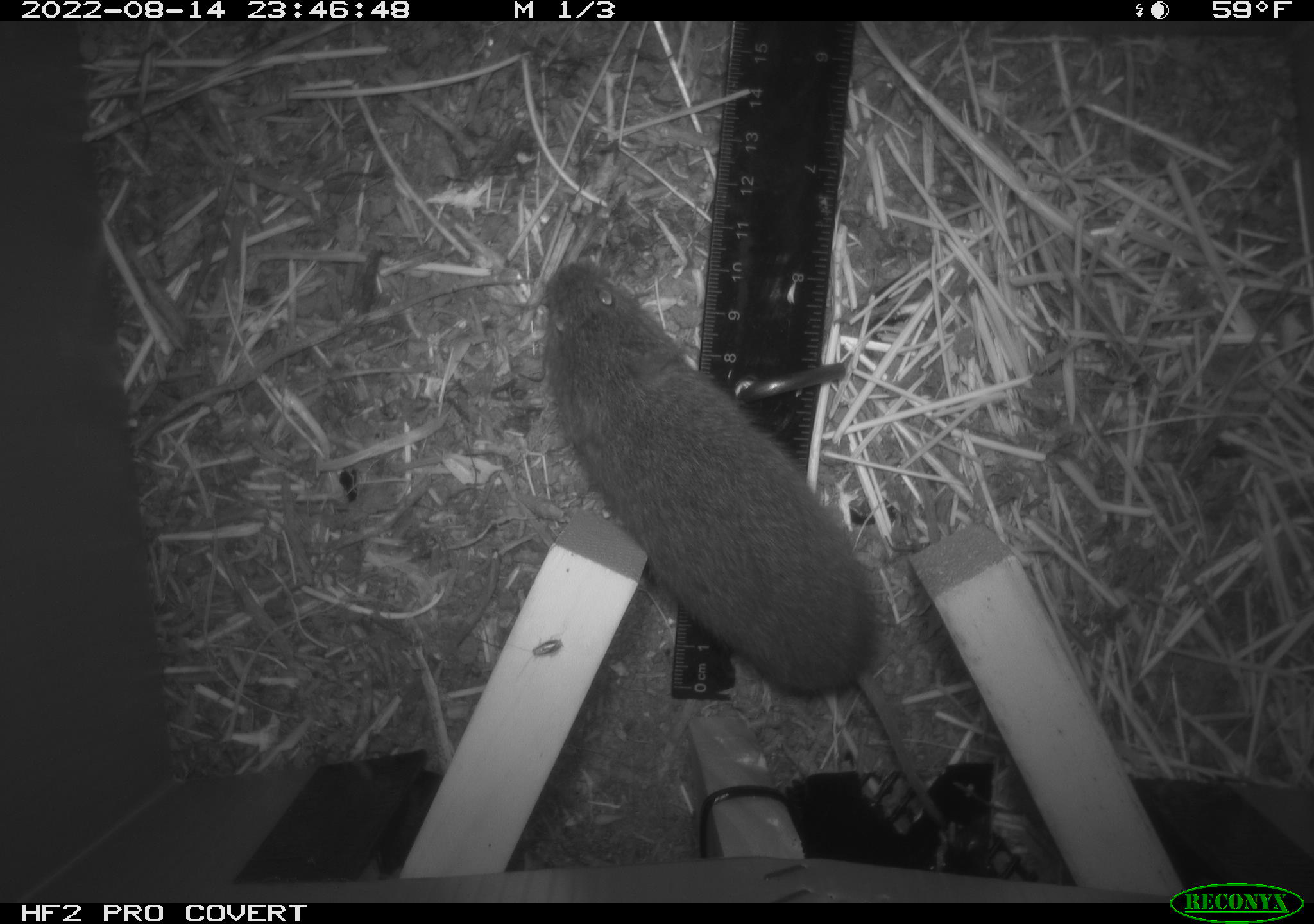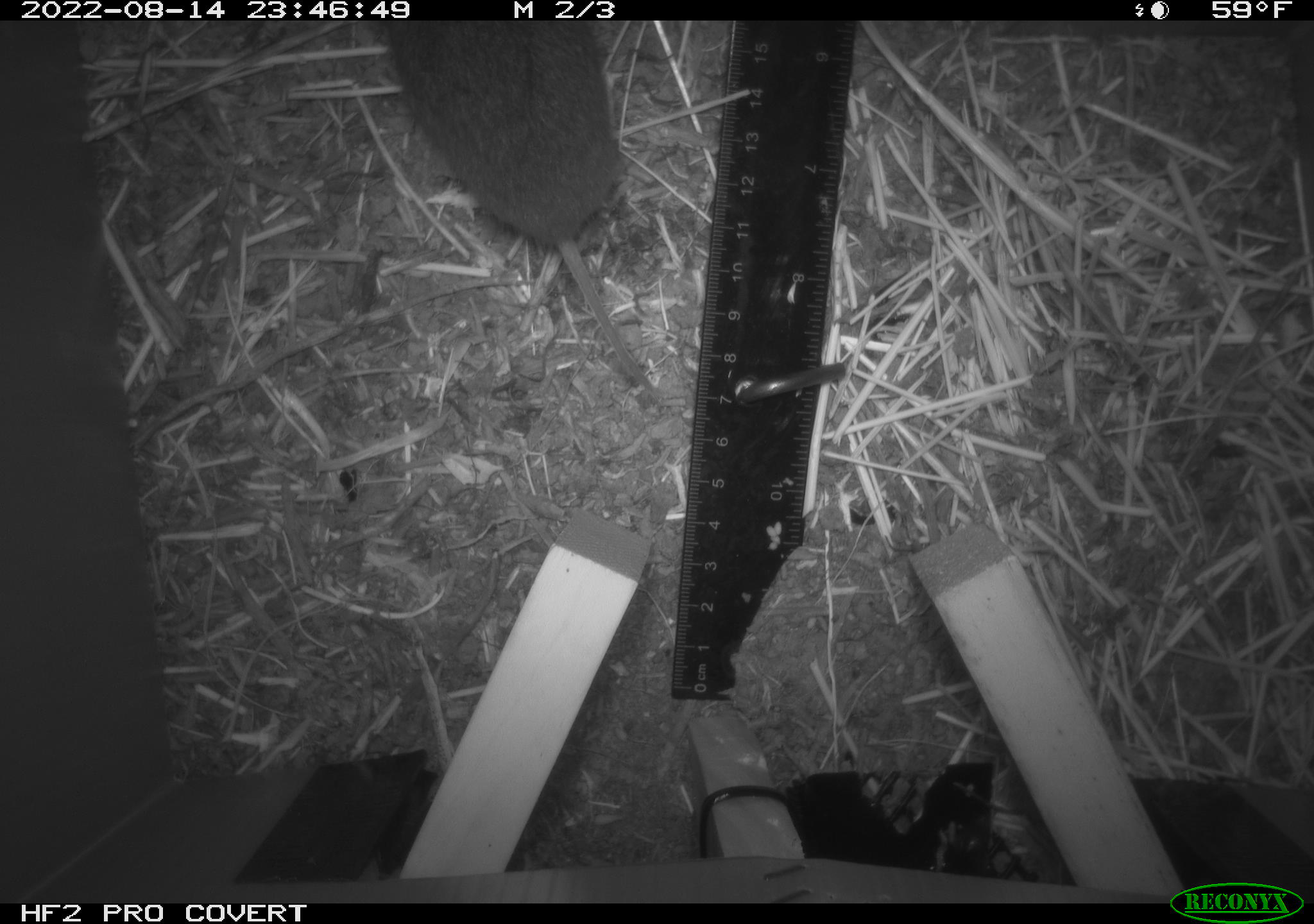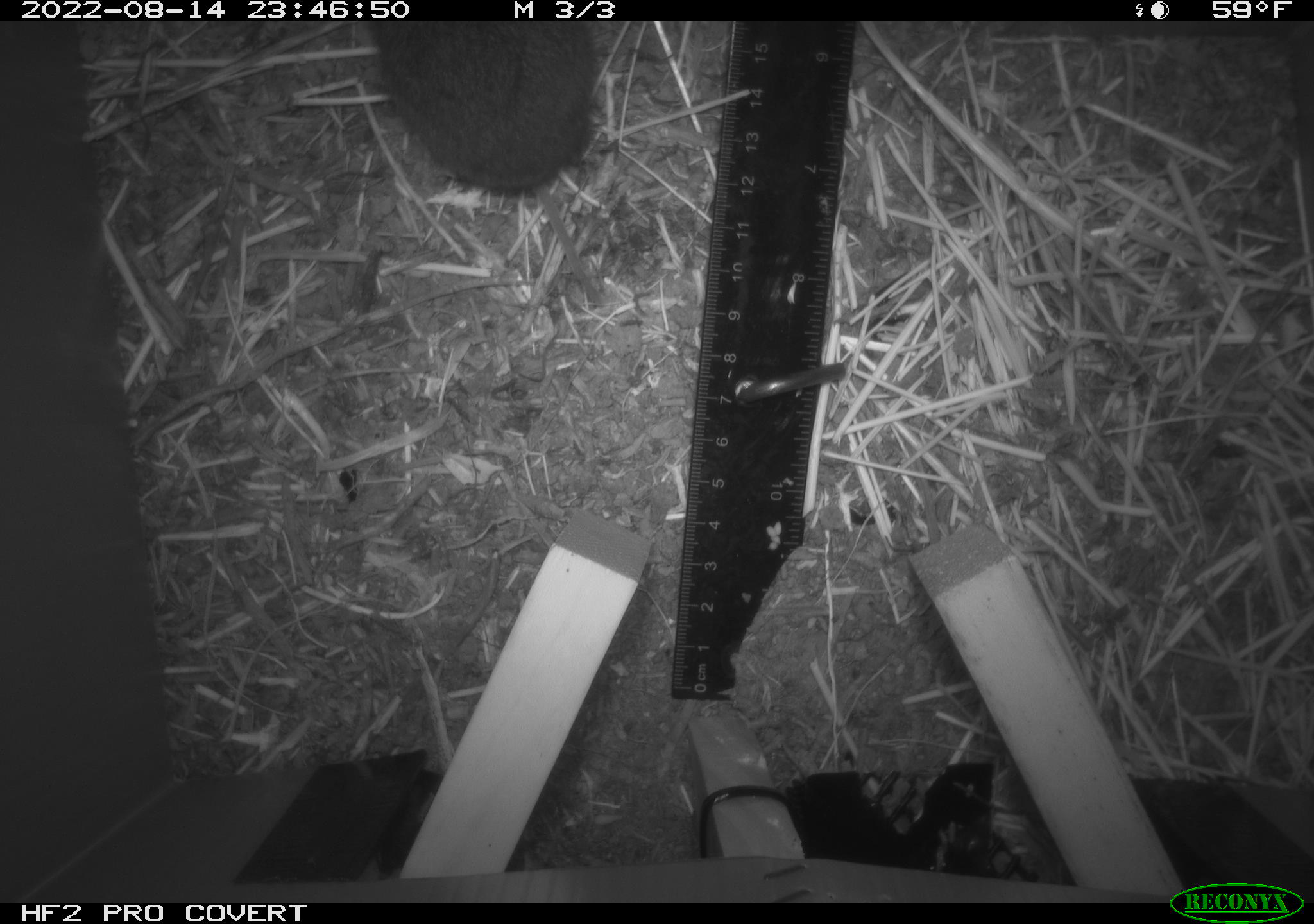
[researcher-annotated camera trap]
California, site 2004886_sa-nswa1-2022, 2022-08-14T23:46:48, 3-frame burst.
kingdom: Animalia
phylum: Chordata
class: Mammalia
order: Rodentia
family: Cricetidae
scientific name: Cricetidae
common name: hamsters, voles, lemmings, and allies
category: cricetidae family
Cricetidae family (hamsters, voles, lemmings, and allies) (Cricetidae).